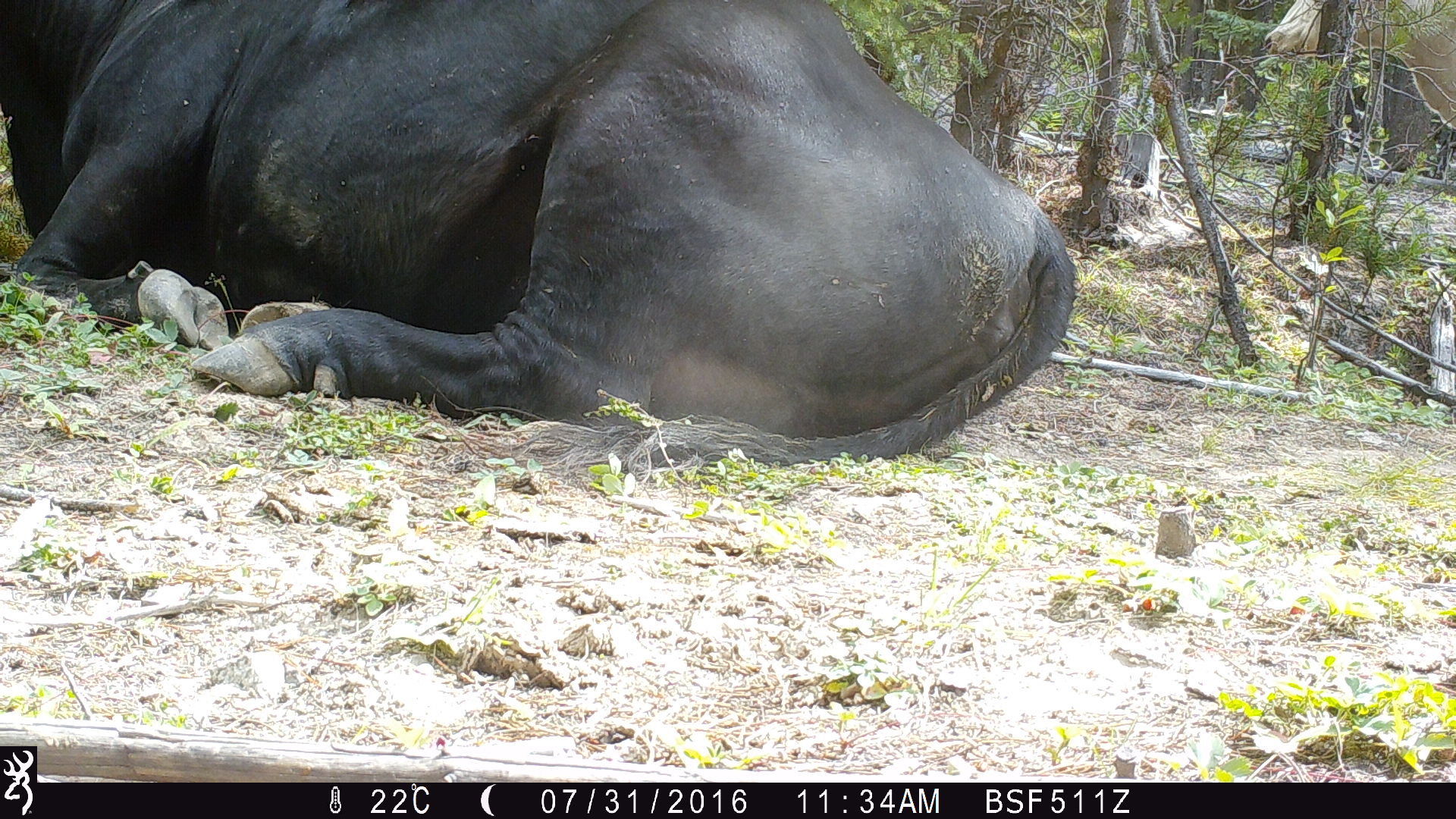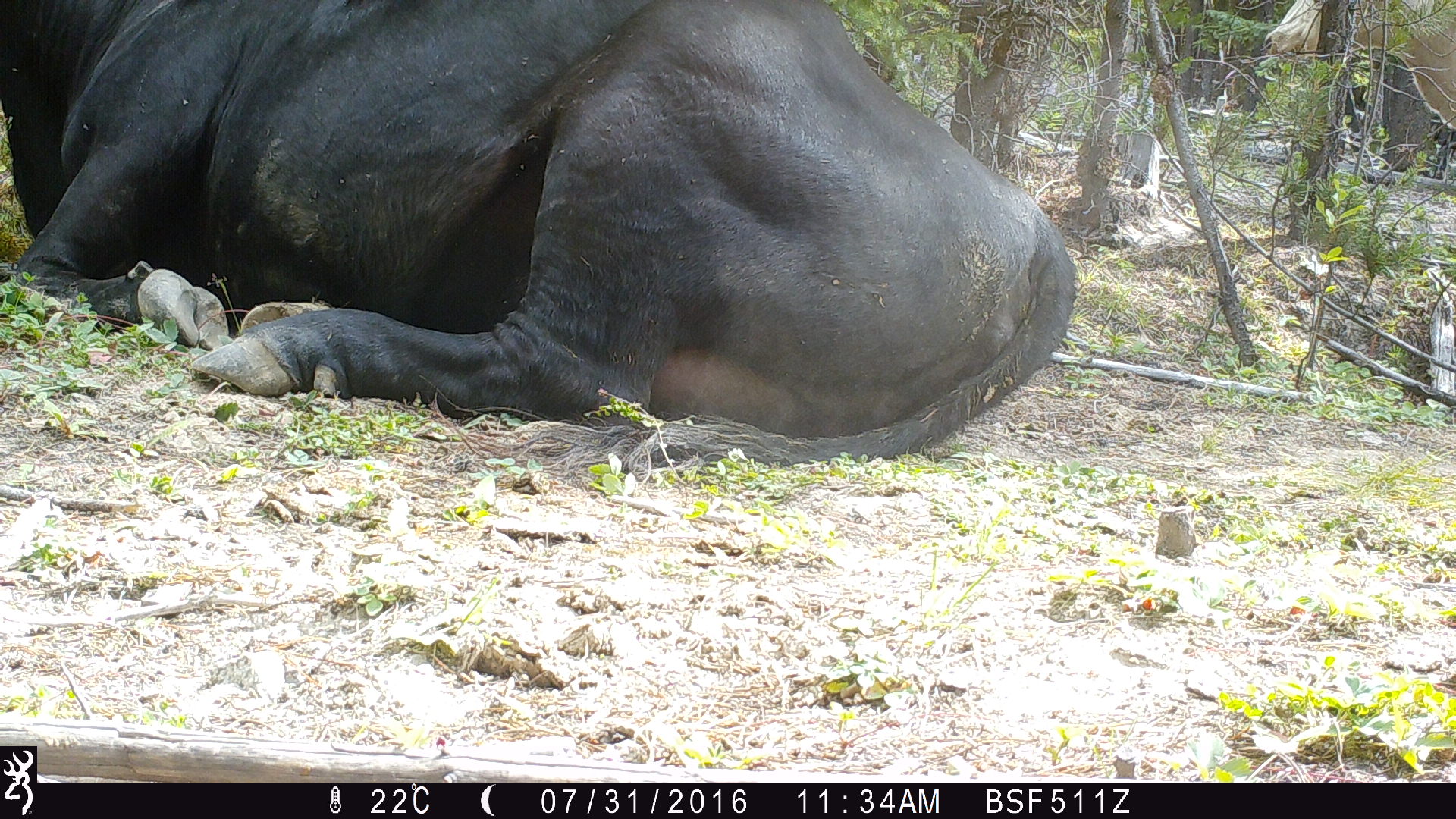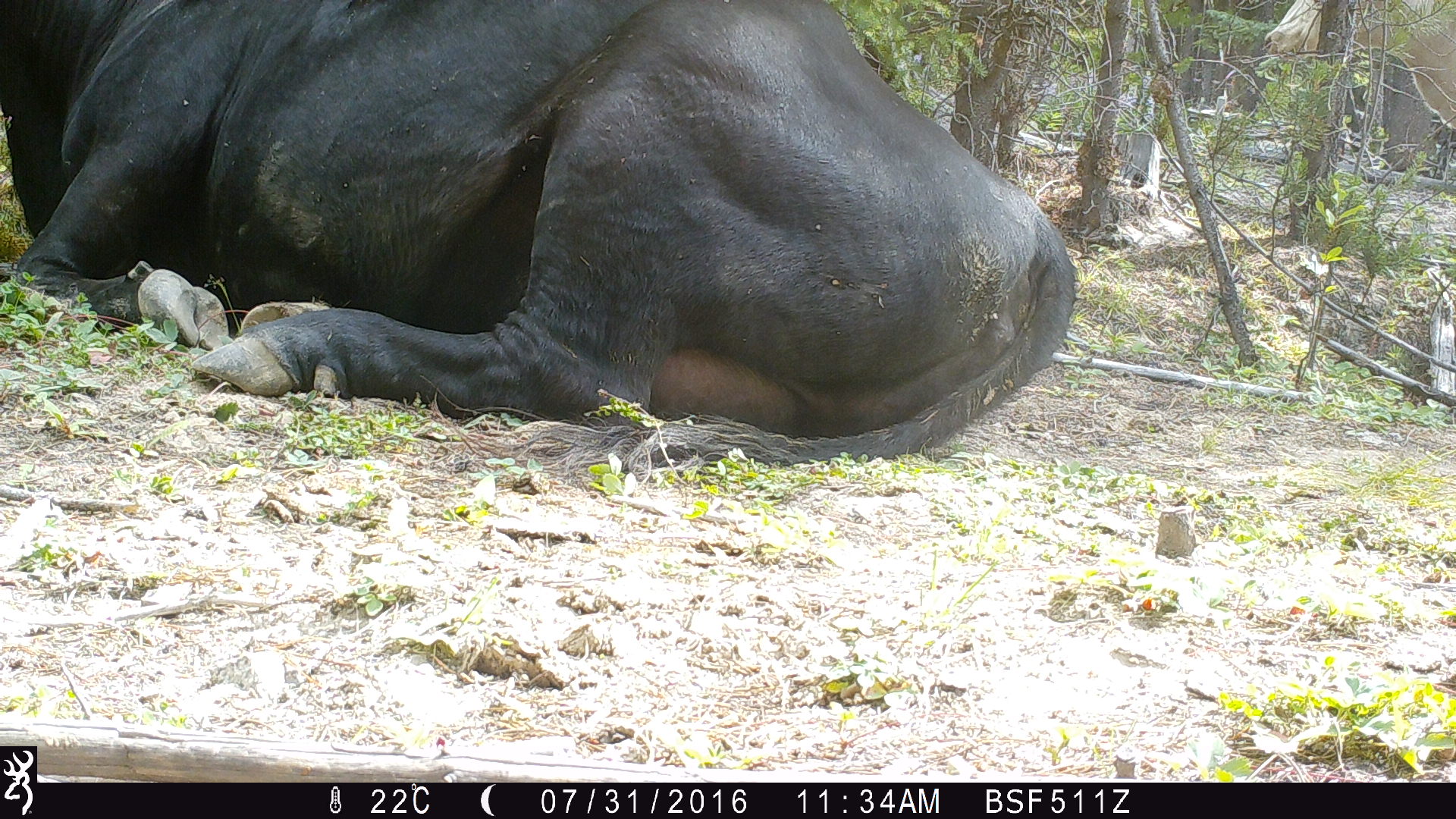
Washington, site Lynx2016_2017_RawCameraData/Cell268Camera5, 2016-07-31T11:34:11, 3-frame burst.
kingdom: Animalia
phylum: Chordata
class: Mammalia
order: Artiodactyla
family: Bovidae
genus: Bos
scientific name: Bos taurus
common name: domestic cattle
Domestic cattle (Bos taurus). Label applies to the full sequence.